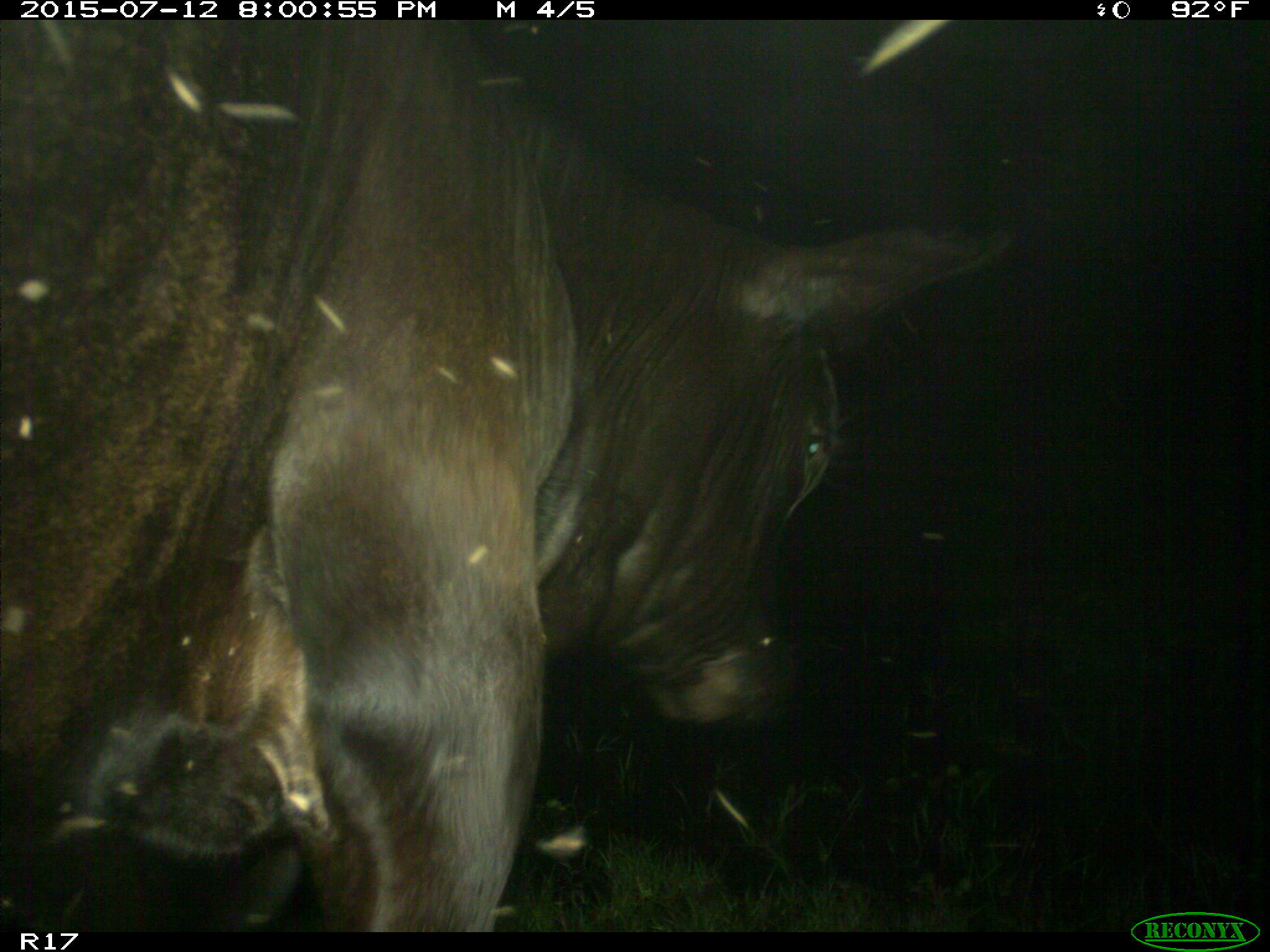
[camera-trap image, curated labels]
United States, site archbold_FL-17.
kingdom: Animalia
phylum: Chordata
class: Mammalia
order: Artiodactyla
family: Bovidae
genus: Bos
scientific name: Bos taurus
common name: domestic cow